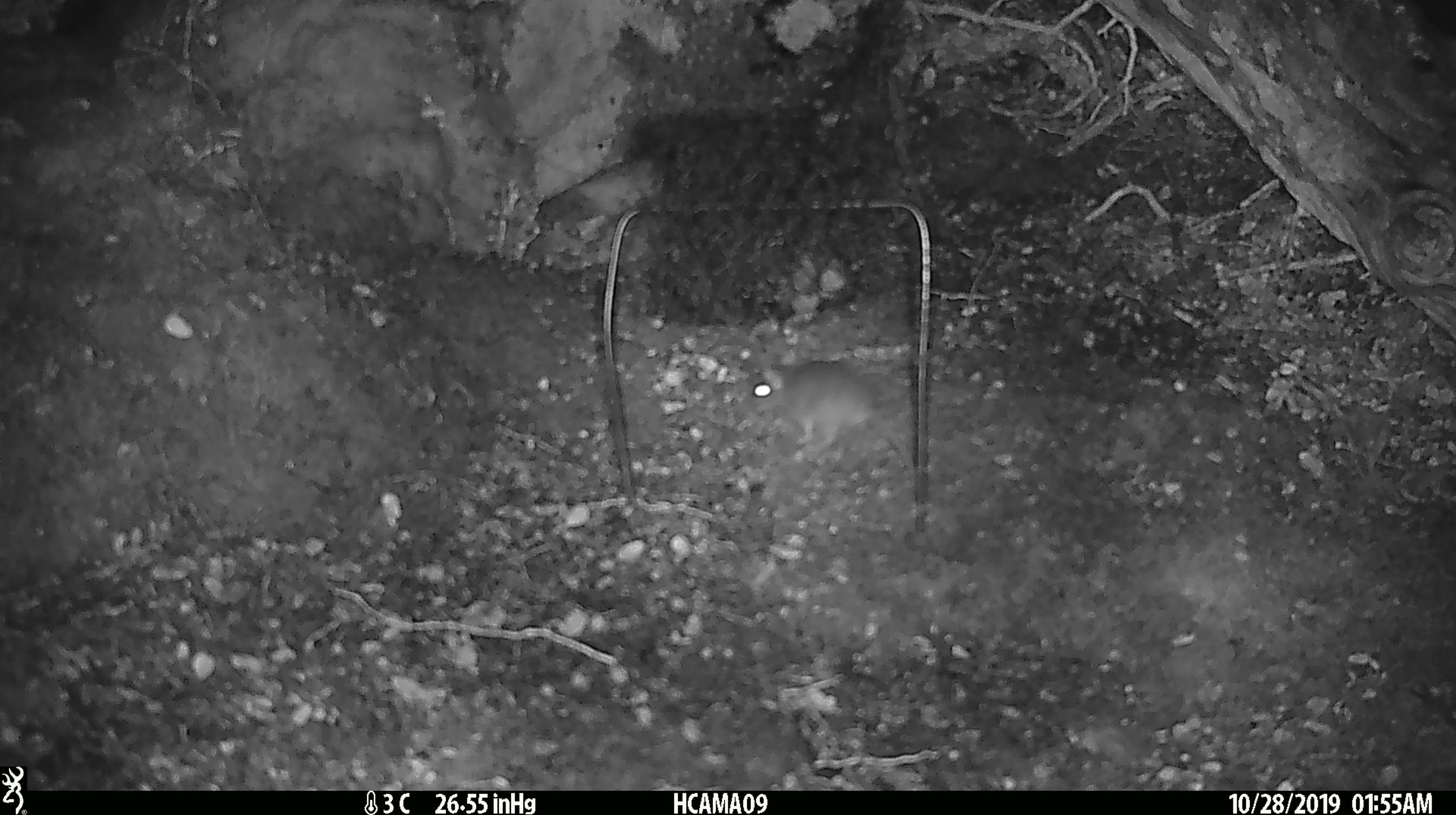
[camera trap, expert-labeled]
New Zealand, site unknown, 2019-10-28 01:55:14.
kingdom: Animalia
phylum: Chordata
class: Mammalia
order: Rodentia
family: Muridae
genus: Mus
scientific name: Mus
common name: mouse